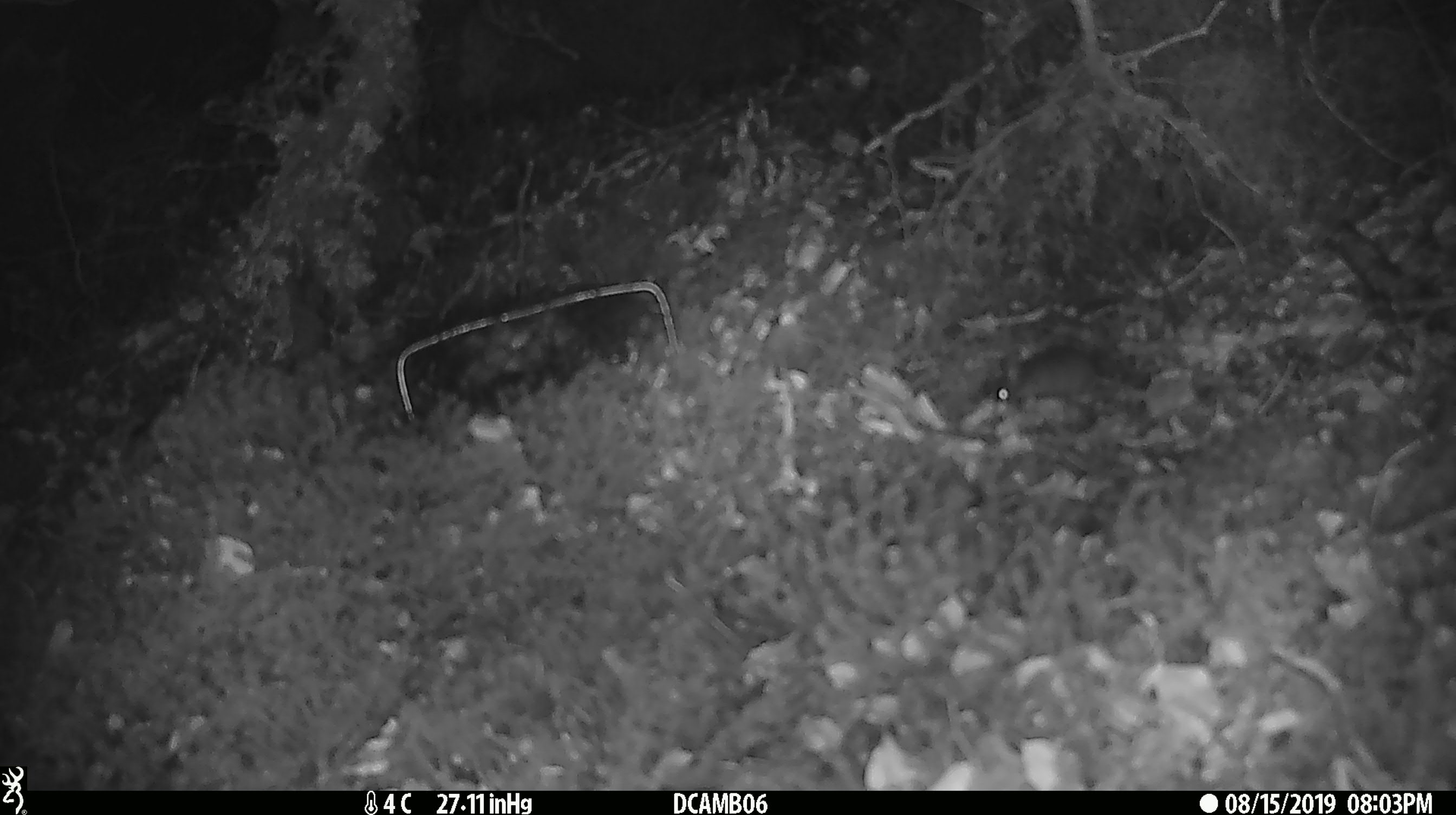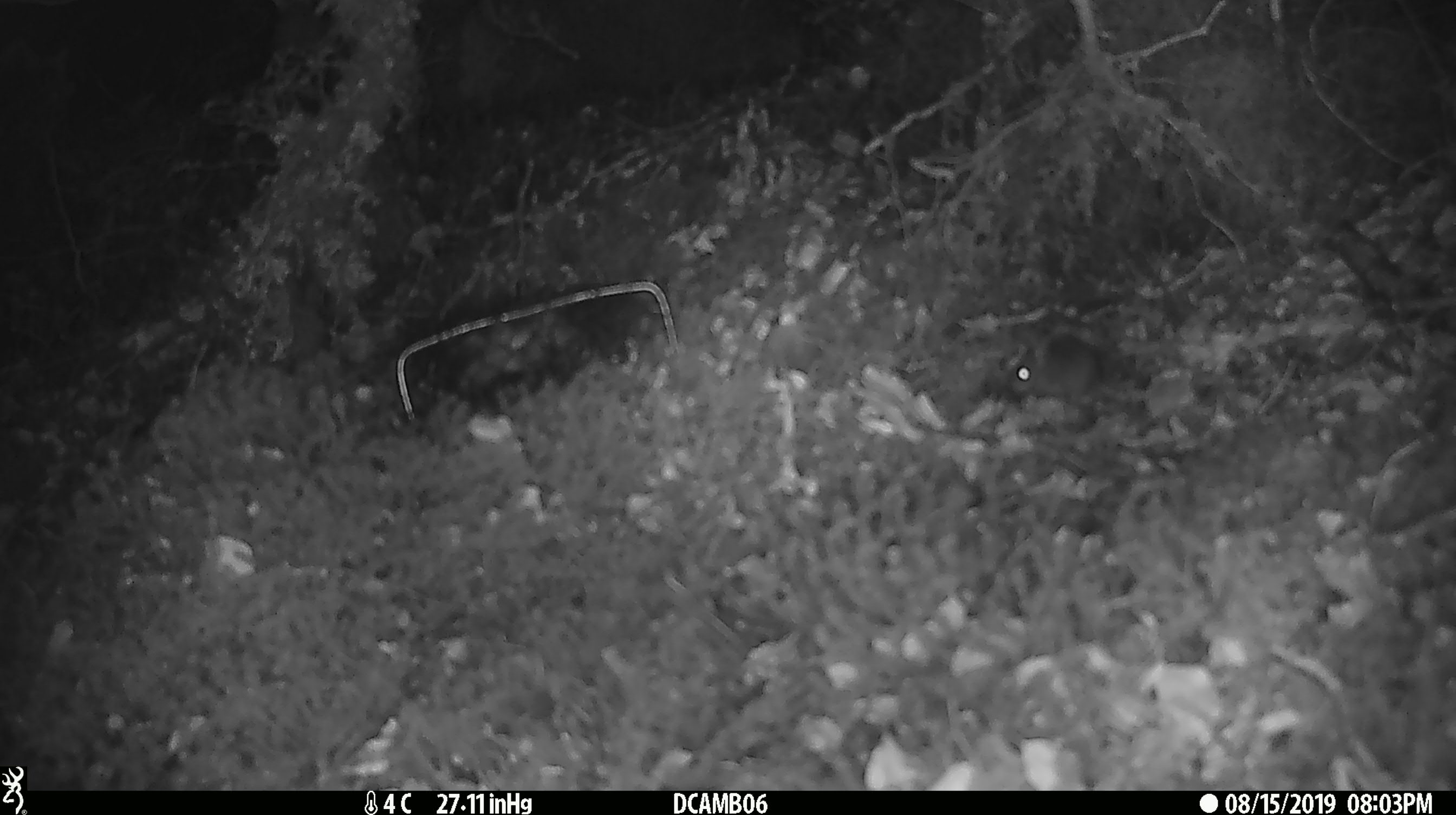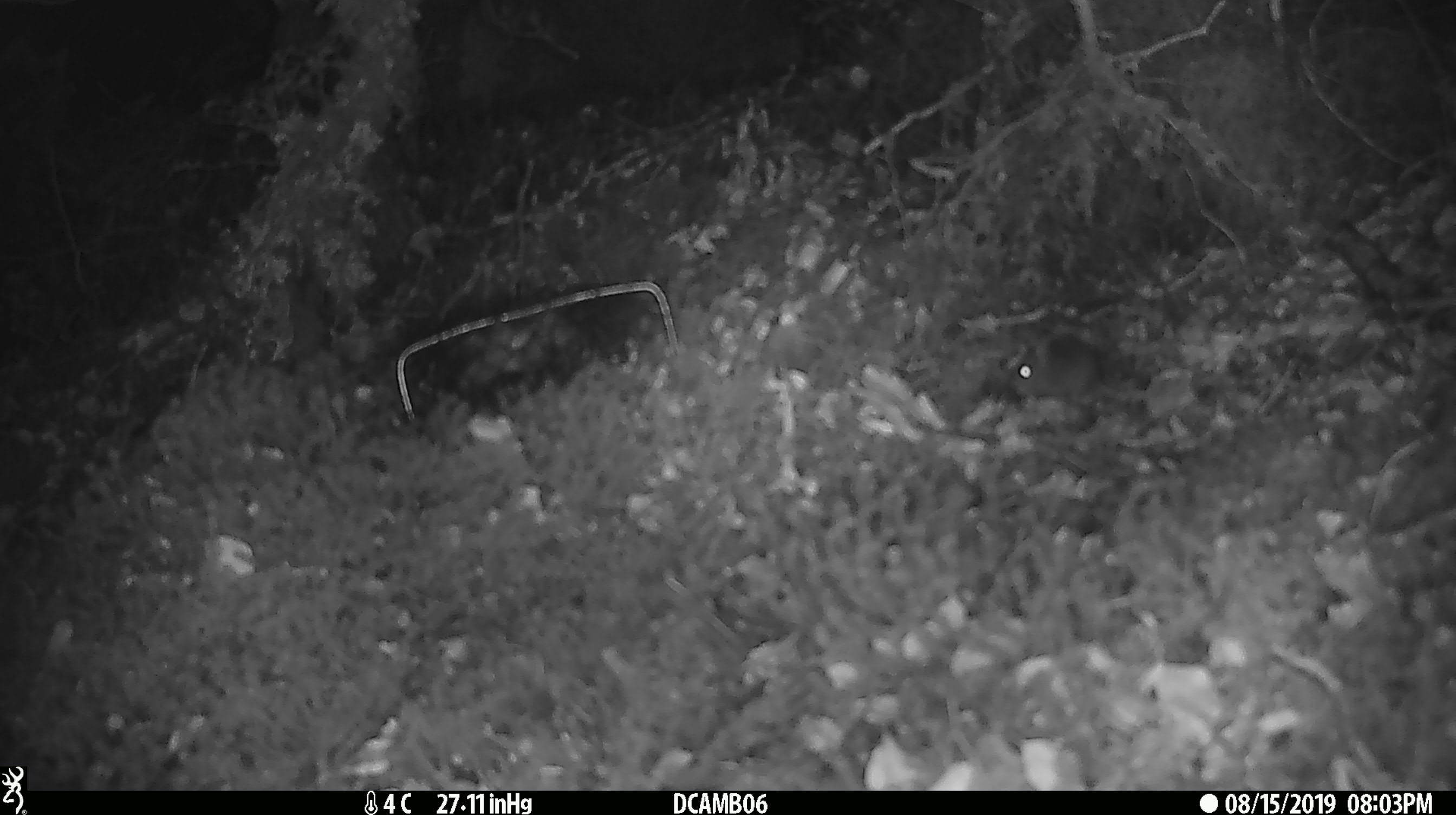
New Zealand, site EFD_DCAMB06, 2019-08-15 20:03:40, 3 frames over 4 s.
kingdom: Animalia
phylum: Chordata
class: Mammalia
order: Rodentia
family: Muridae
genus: Mus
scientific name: Mus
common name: mouse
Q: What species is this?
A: Mouse (Mus).